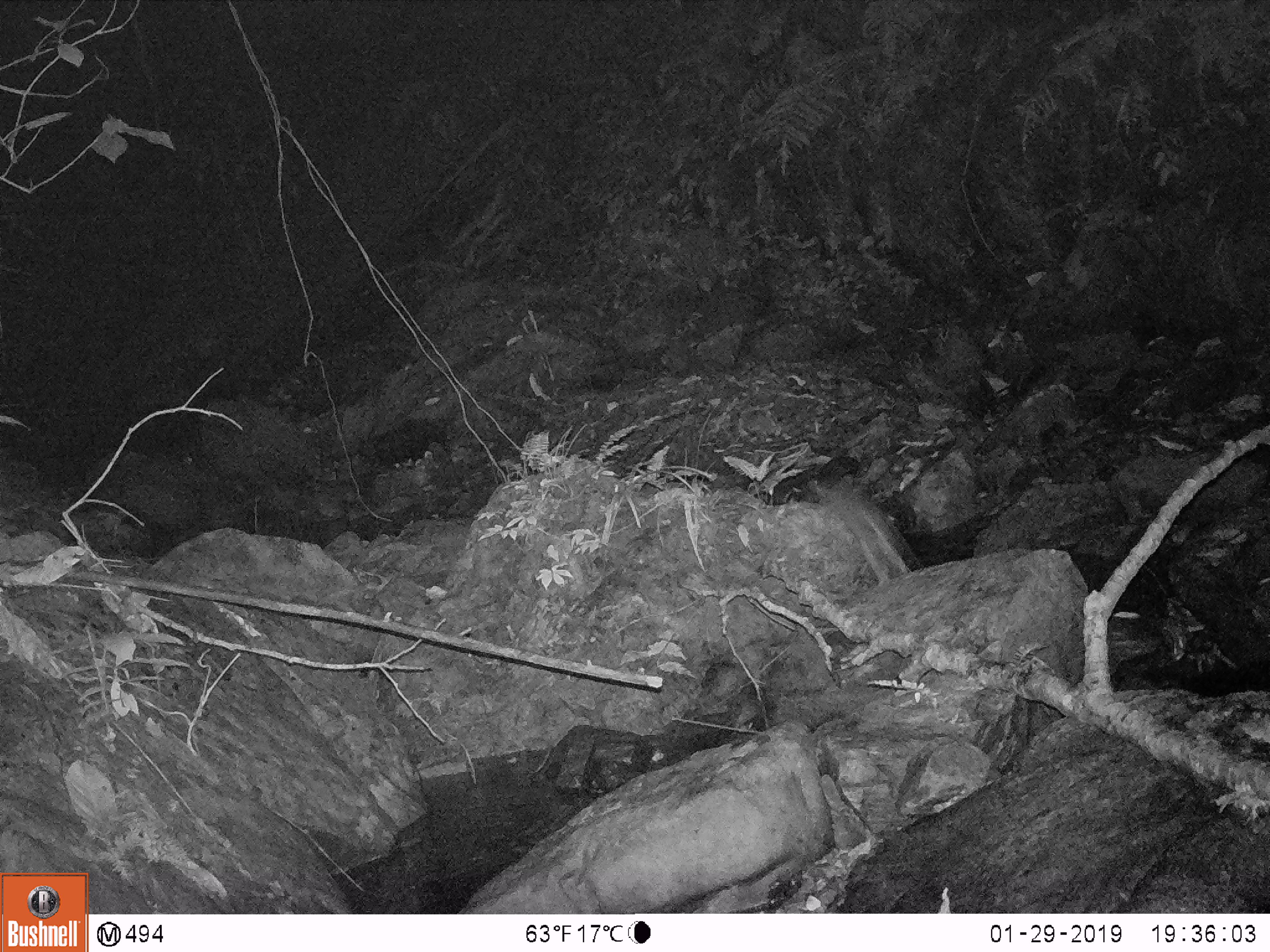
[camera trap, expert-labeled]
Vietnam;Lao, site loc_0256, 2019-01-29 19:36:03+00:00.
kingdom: Animalia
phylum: Chordata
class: Mammalia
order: Rodentia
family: Muridae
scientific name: Muridae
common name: old-world mice and rats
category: unidentified murid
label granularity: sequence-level